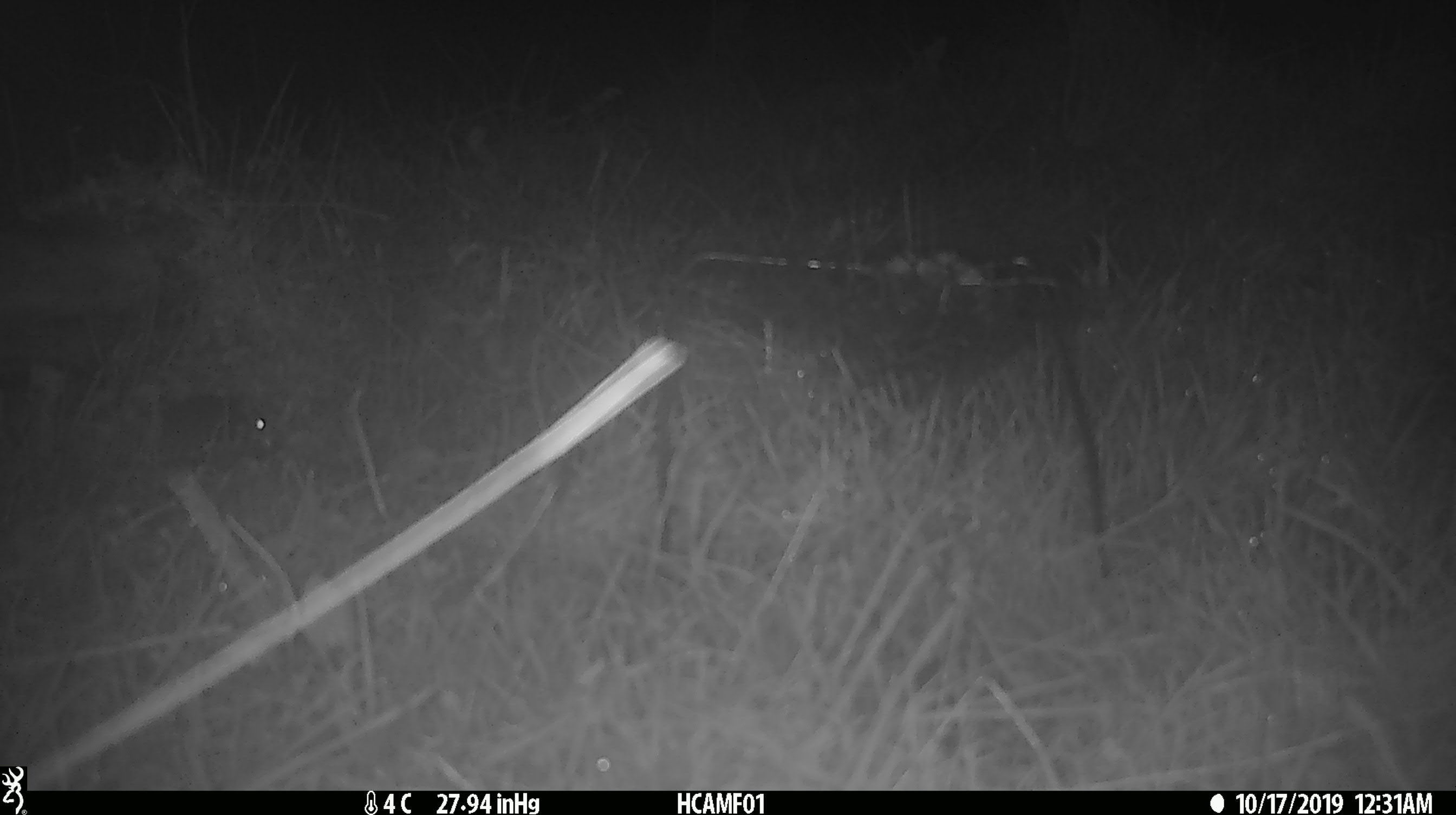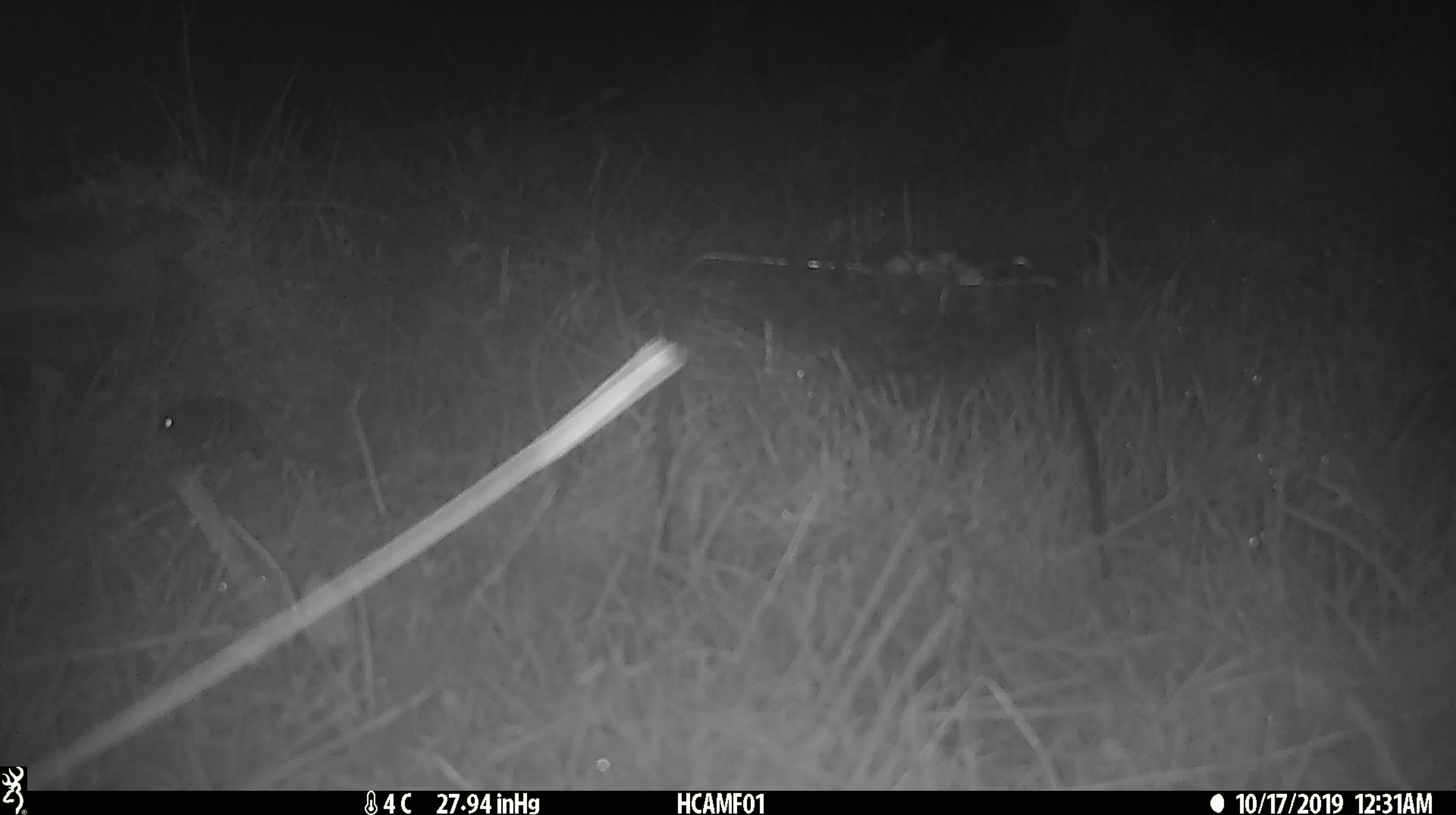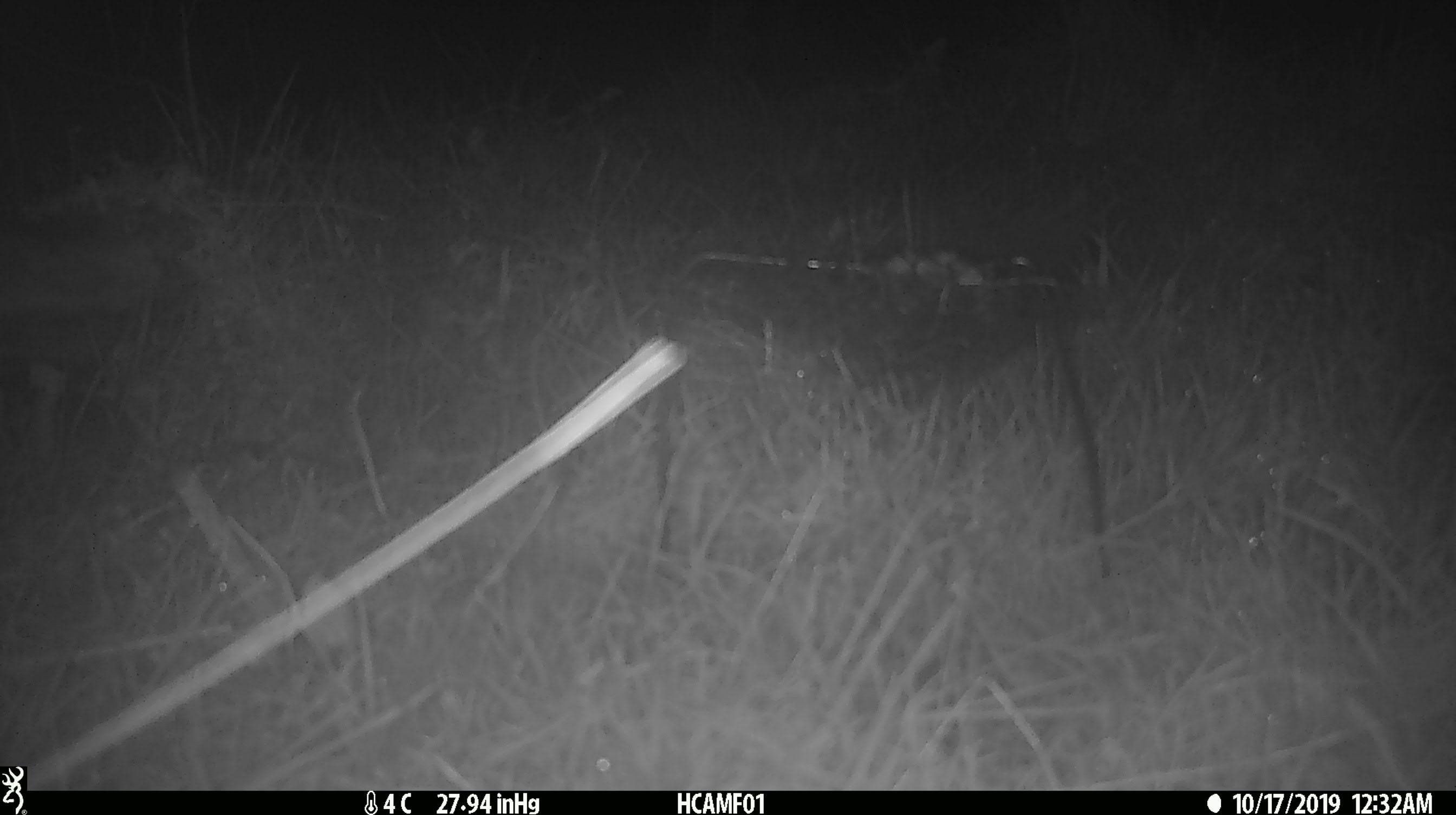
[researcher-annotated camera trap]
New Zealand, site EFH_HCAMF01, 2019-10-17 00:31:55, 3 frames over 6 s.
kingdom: Animalia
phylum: Chordata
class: Mammalia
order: Rodentia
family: Muridae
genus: Mus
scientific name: Mus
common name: mouse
Mouse (Mus).